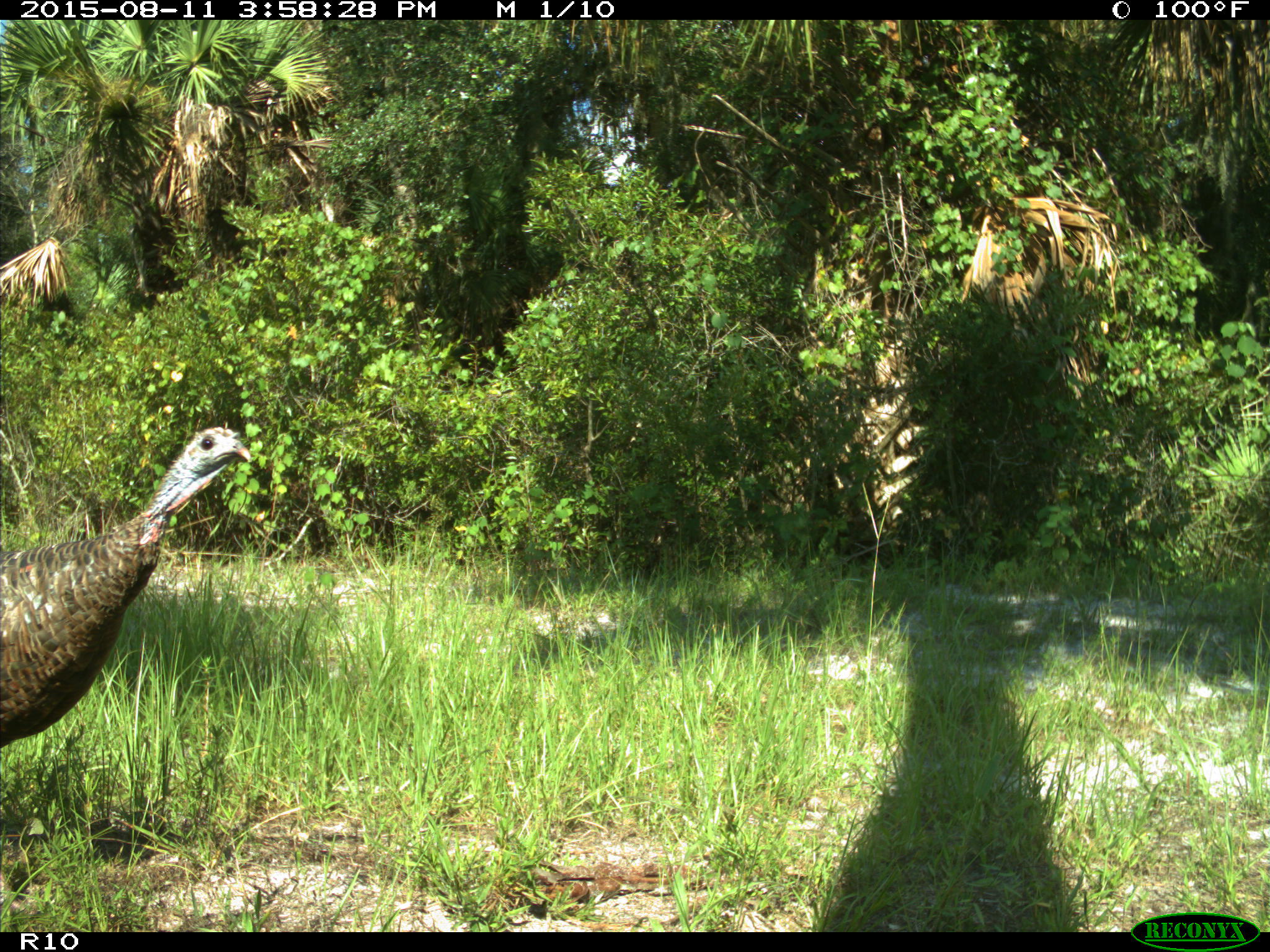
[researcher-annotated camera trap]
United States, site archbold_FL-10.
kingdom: Animalia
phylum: Chordata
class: Aves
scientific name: Aves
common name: birds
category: unidentified bird